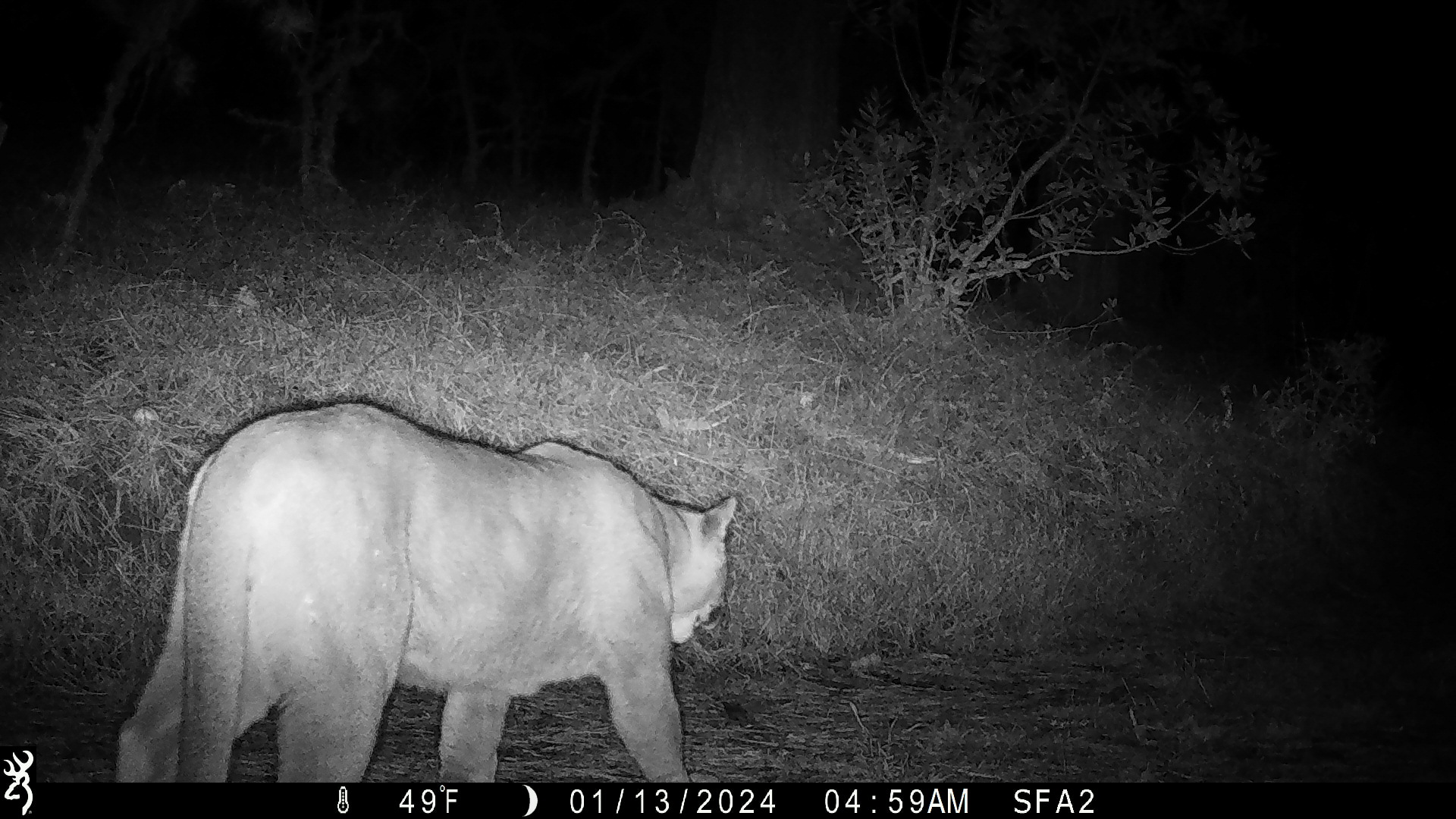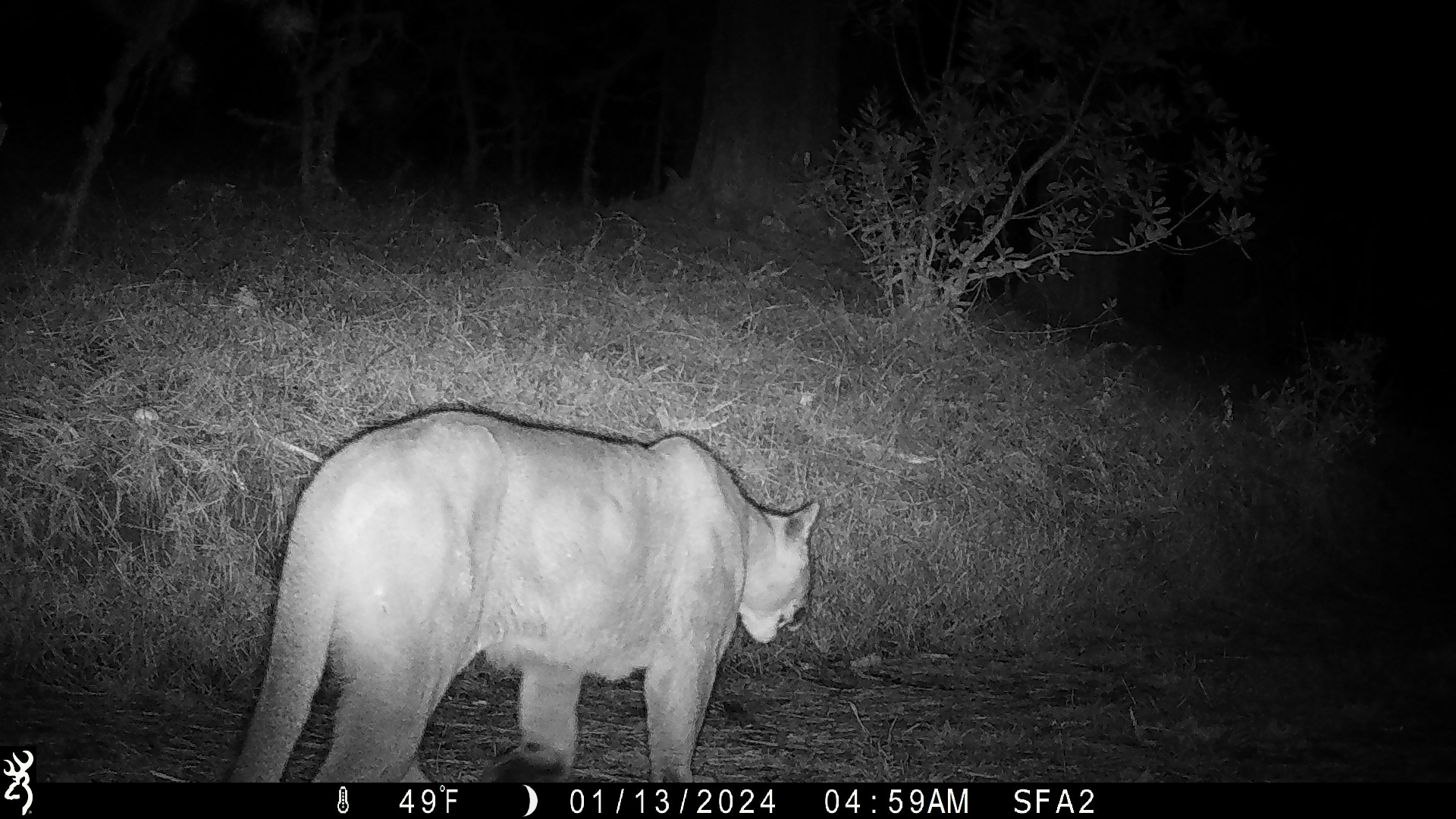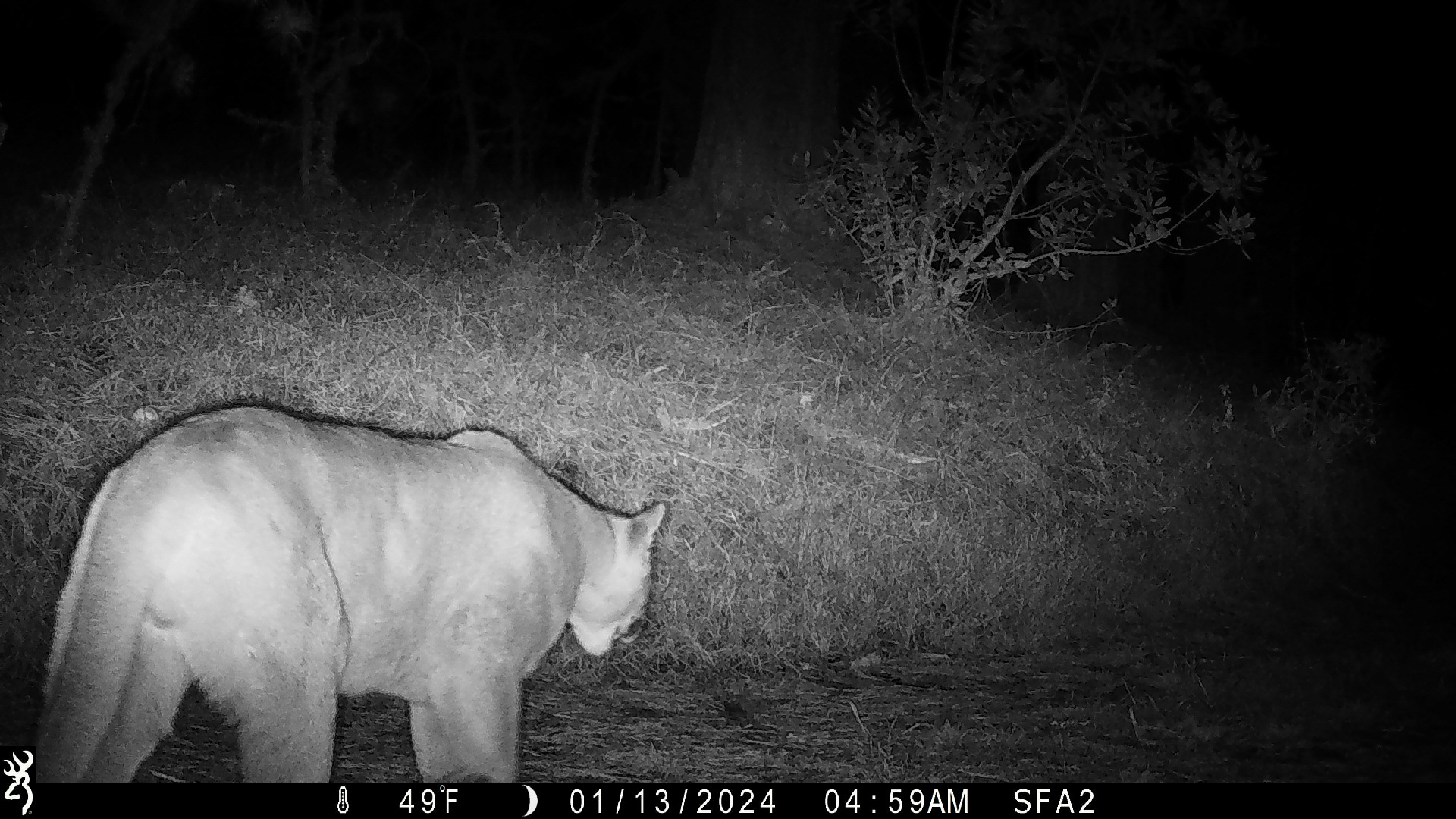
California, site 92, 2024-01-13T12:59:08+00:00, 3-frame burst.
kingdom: Animalia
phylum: Chordata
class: Mammalia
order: Carnivora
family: Felidae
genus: Puma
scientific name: Puma concolor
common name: puma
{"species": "puma (Puma concolor)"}